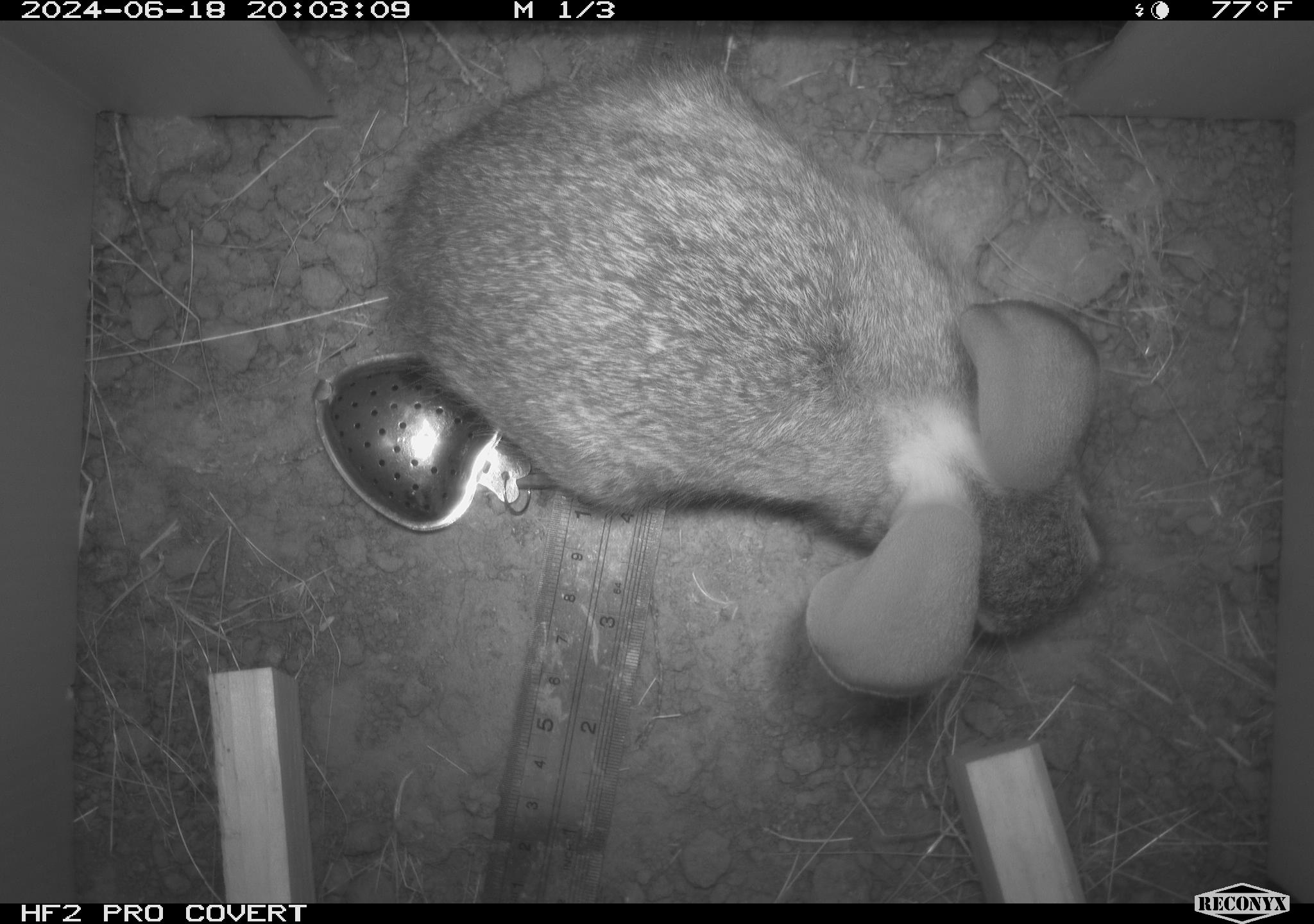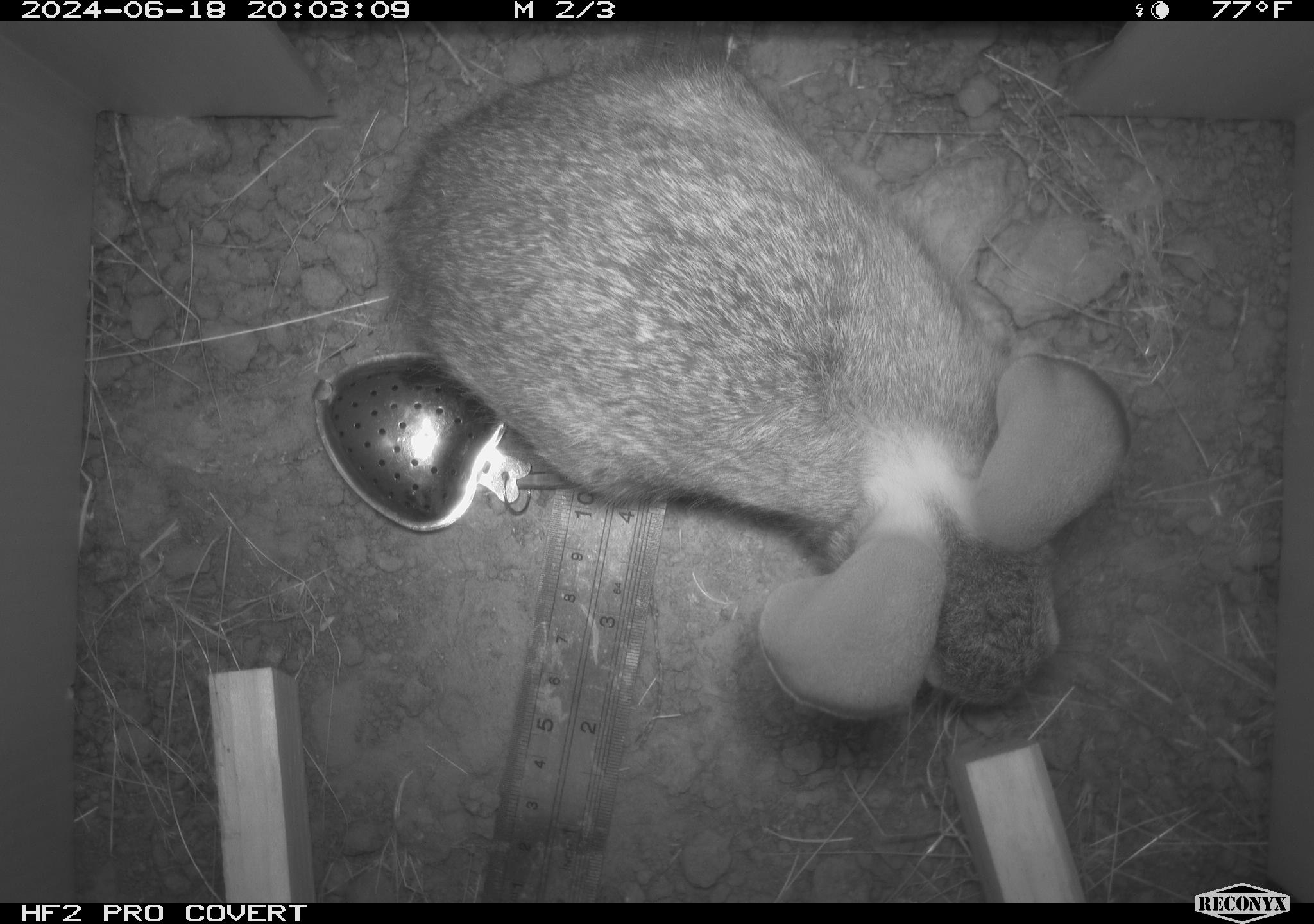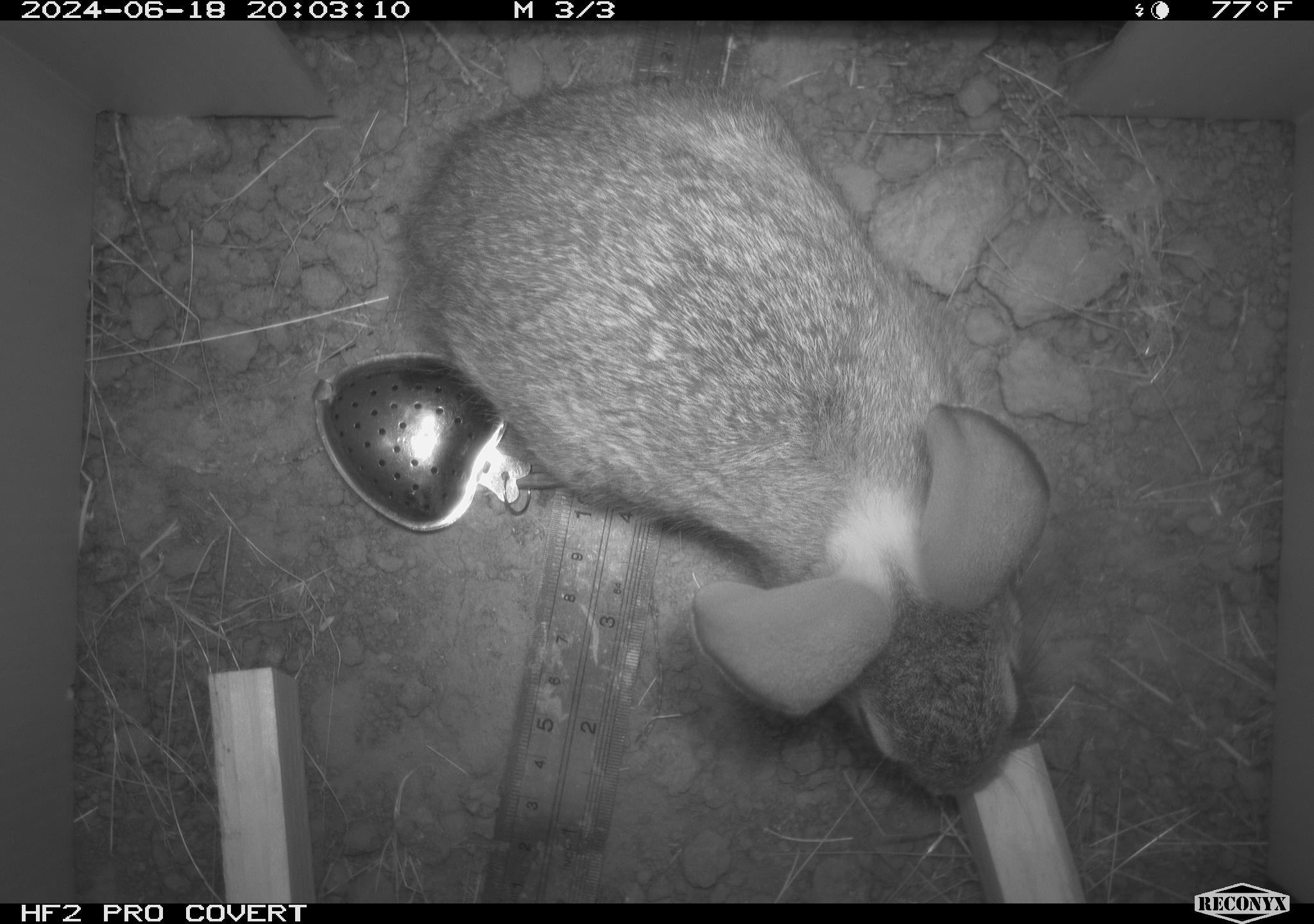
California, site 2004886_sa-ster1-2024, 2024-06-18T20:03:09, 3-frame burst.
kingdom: Animalia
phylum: Chordata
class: Mammalia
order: Lagomorpha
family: Leporidae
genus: Sylvilagus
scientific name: Sylvilagus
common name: cottontail rabbits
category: sylvilagus species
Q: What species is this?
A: Sylvilagus species (cottontail rabbits) (Sylvilagus).